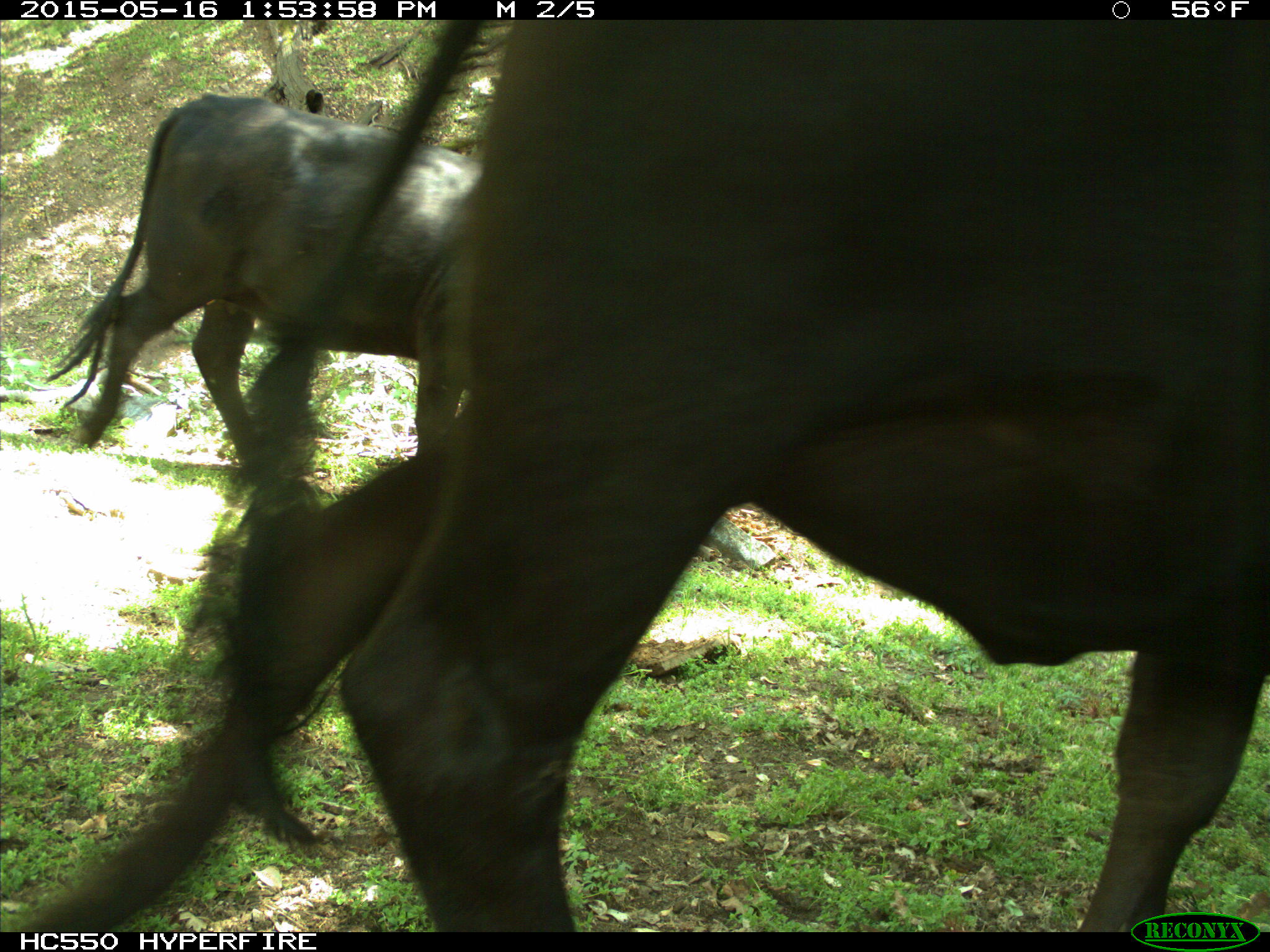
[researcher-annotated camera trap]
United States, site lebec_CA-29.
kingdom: Animalia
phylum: Chordata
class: Mammalia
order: Artiodactyla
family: Bovidae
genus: Bos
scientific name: Bos taurus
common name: domestic cow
Bos taurus (domestic cow).